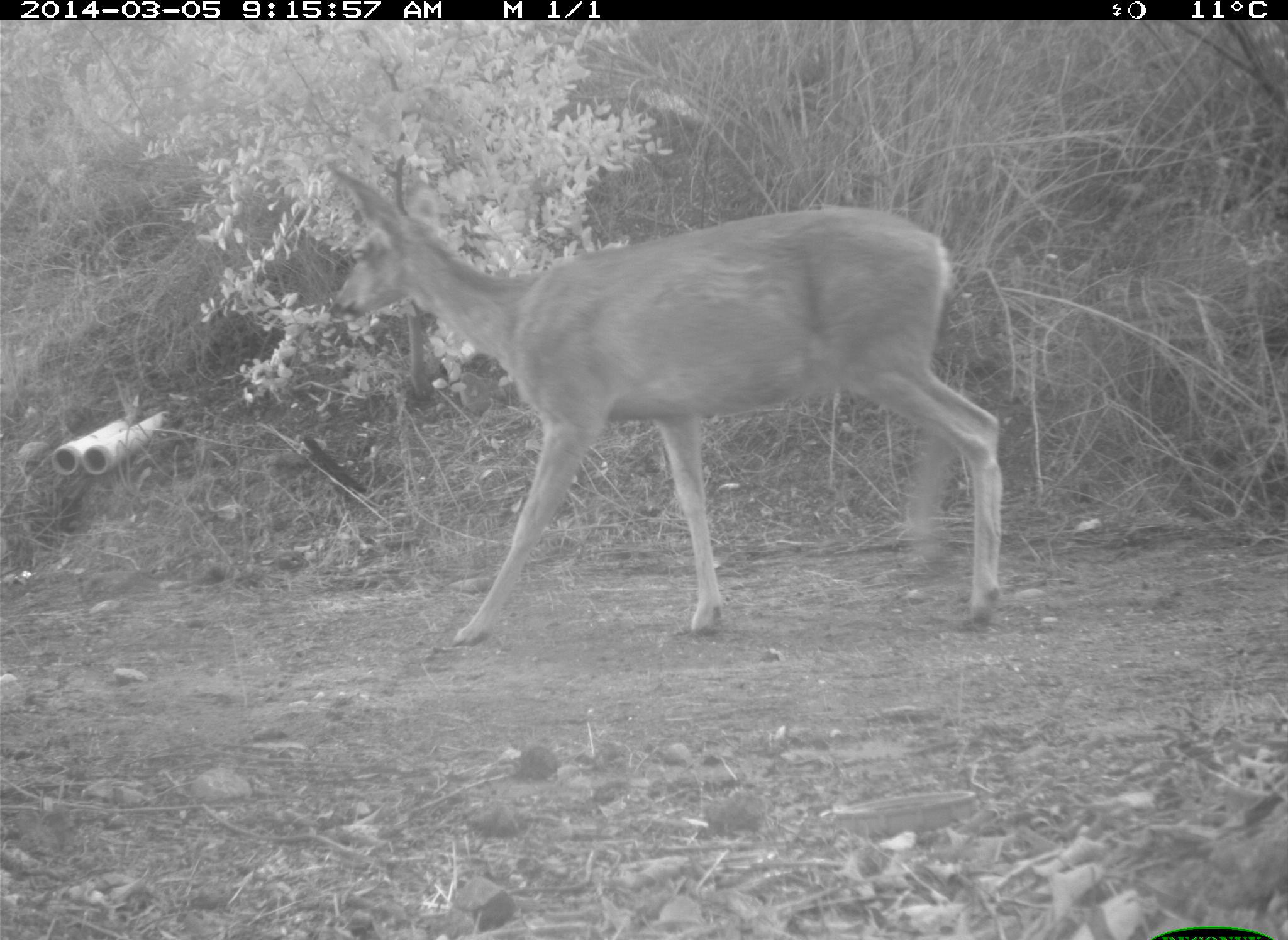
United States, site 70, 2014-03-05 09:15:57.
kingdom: Animalia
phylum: Chordata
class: Mammalia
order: Artiodactyla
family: Cervidae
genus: Odocoileus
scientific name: Odocoileus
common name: deer